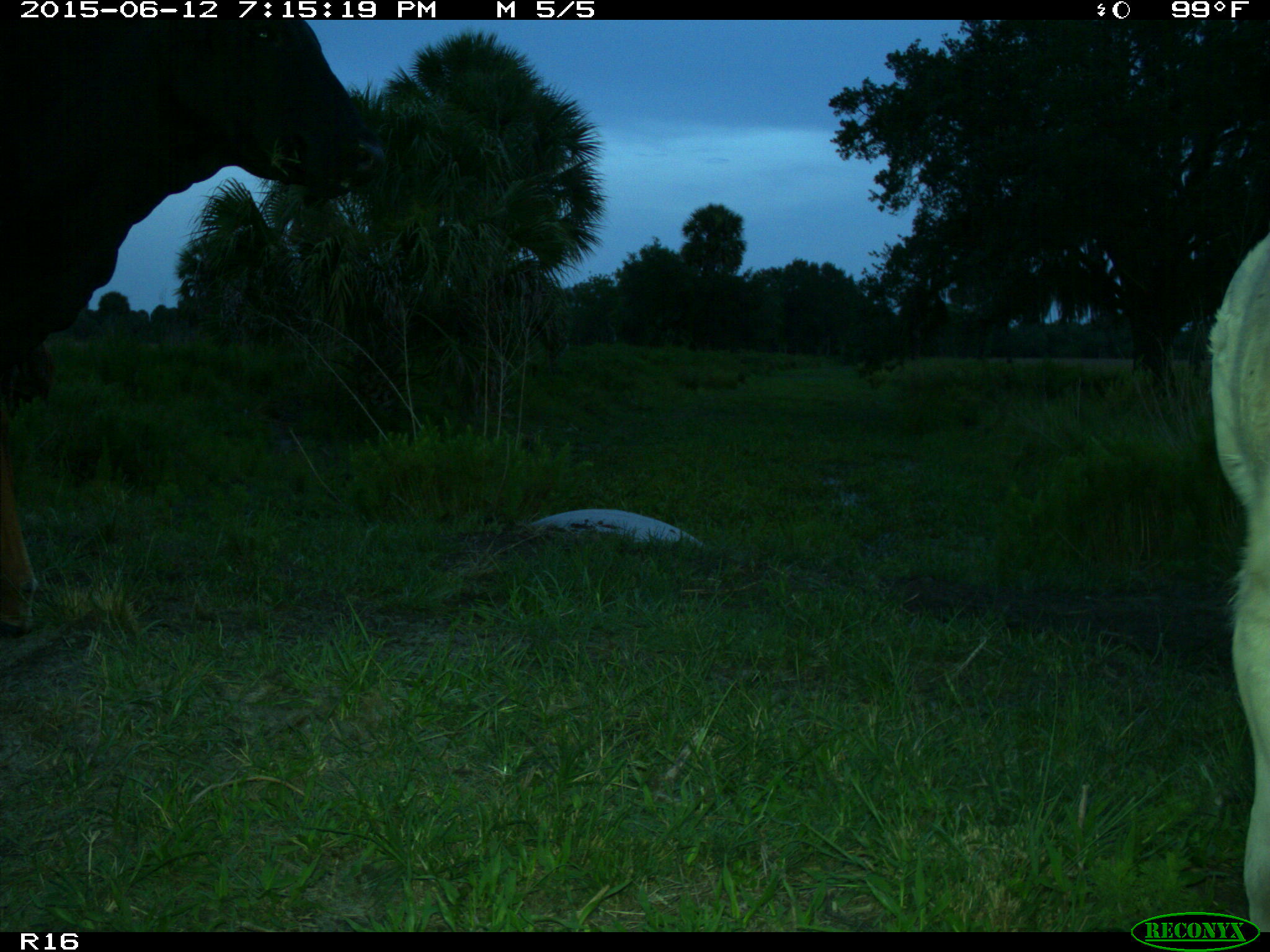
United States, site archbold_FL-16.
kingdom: Animalia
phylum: Chordata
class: Mammalia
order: Artiodactyla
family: Bovidae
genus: Bos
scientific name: Bos taurus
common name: domestic cow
Bos taurus (domestic cow).